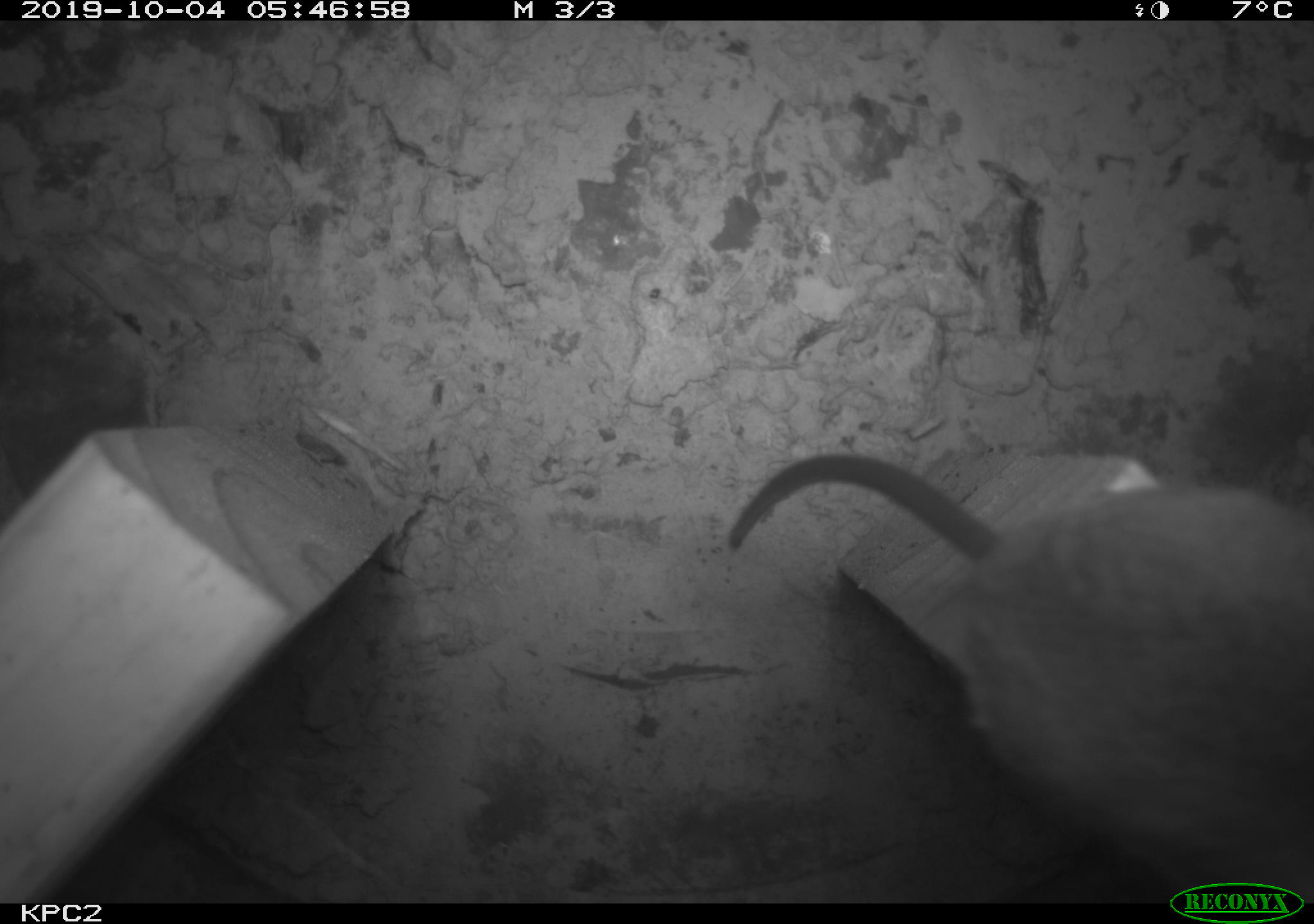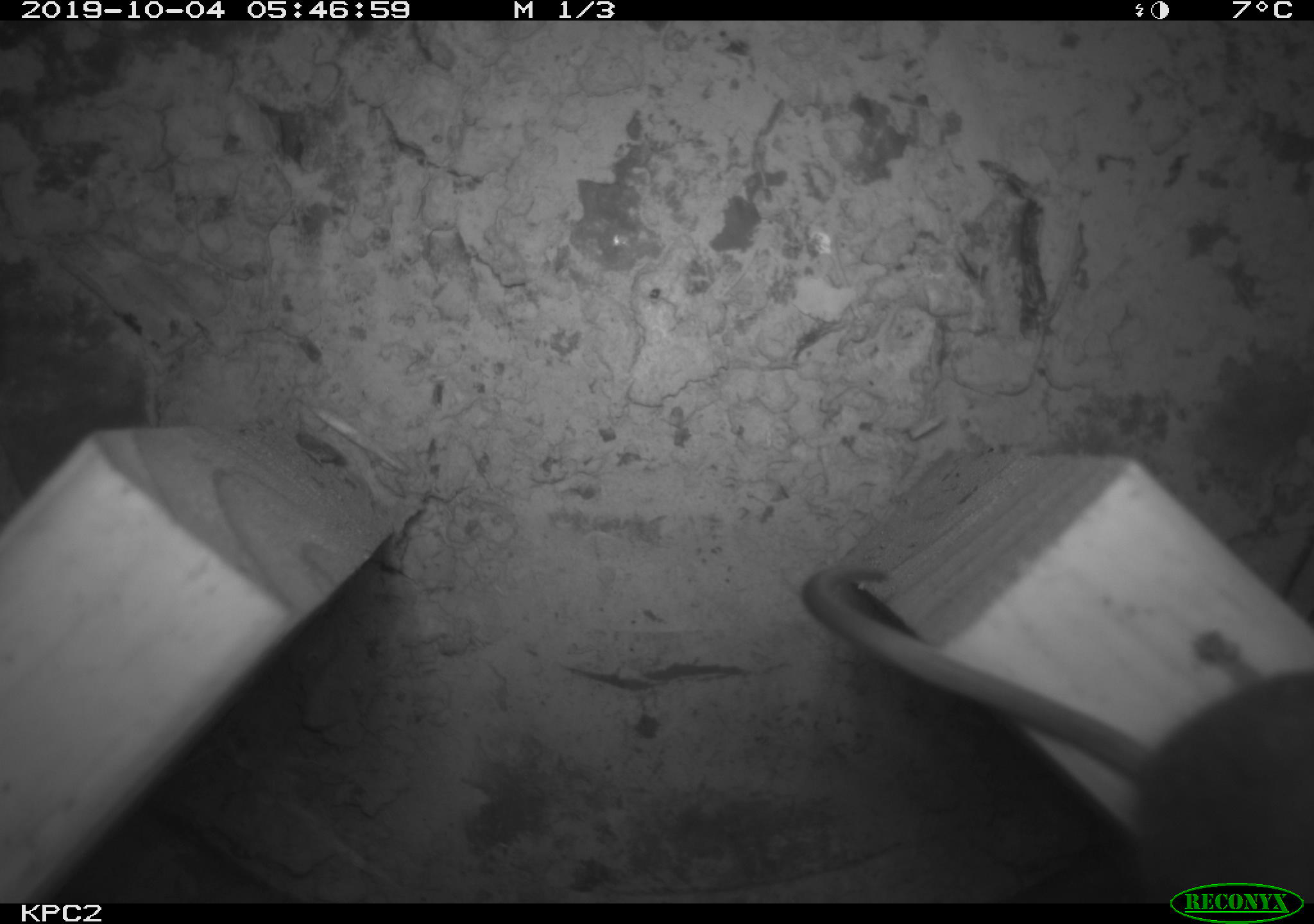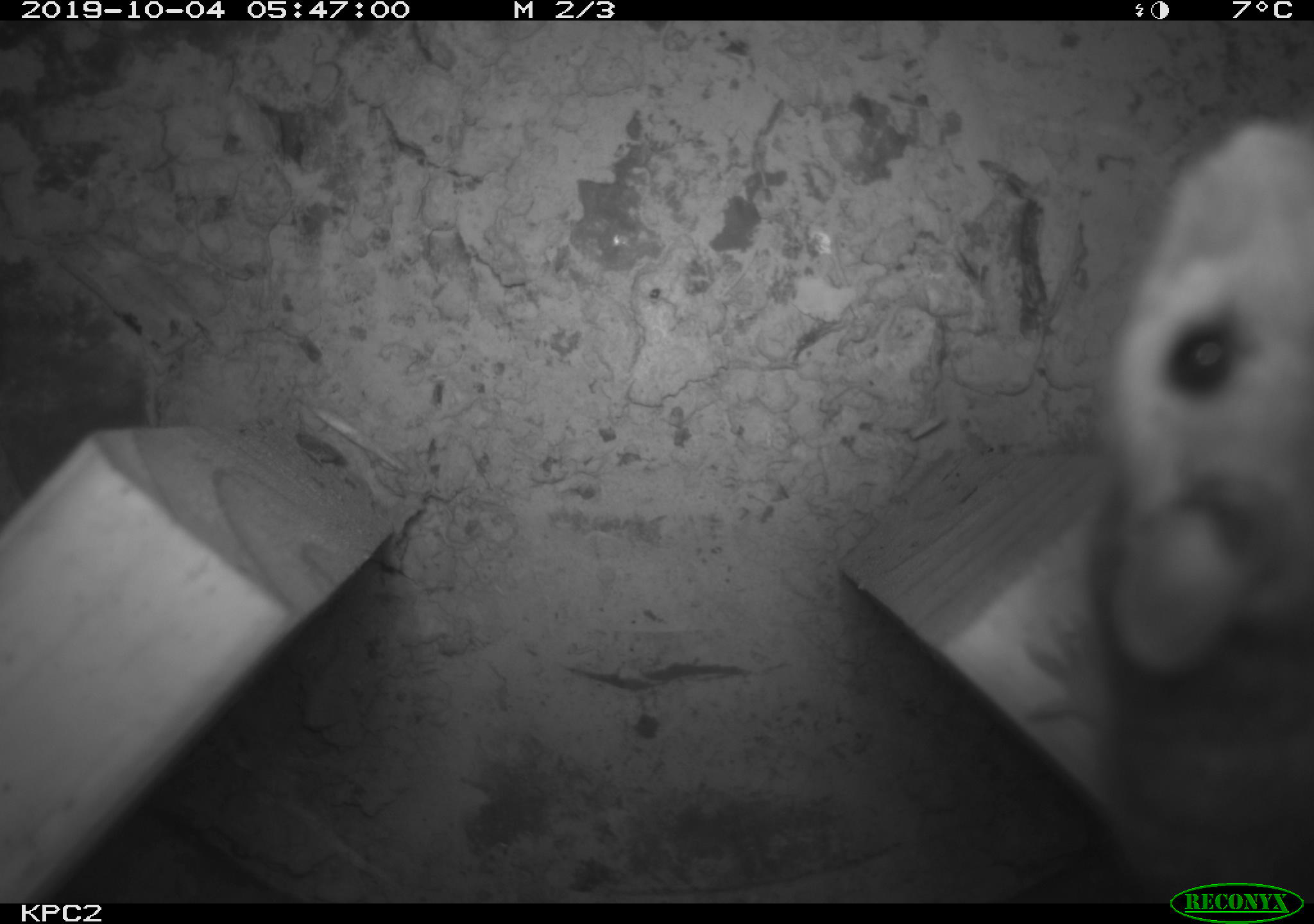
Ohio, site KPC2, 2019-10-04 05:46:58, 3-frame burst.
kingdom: Animalia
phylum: Chordata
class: Mammalia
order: Rodentia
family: Cricetidae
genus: Peromyscus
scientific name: Peromyscus leucopus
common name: white-footed mouse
White-footed mouse (Peromyscus leucopus).